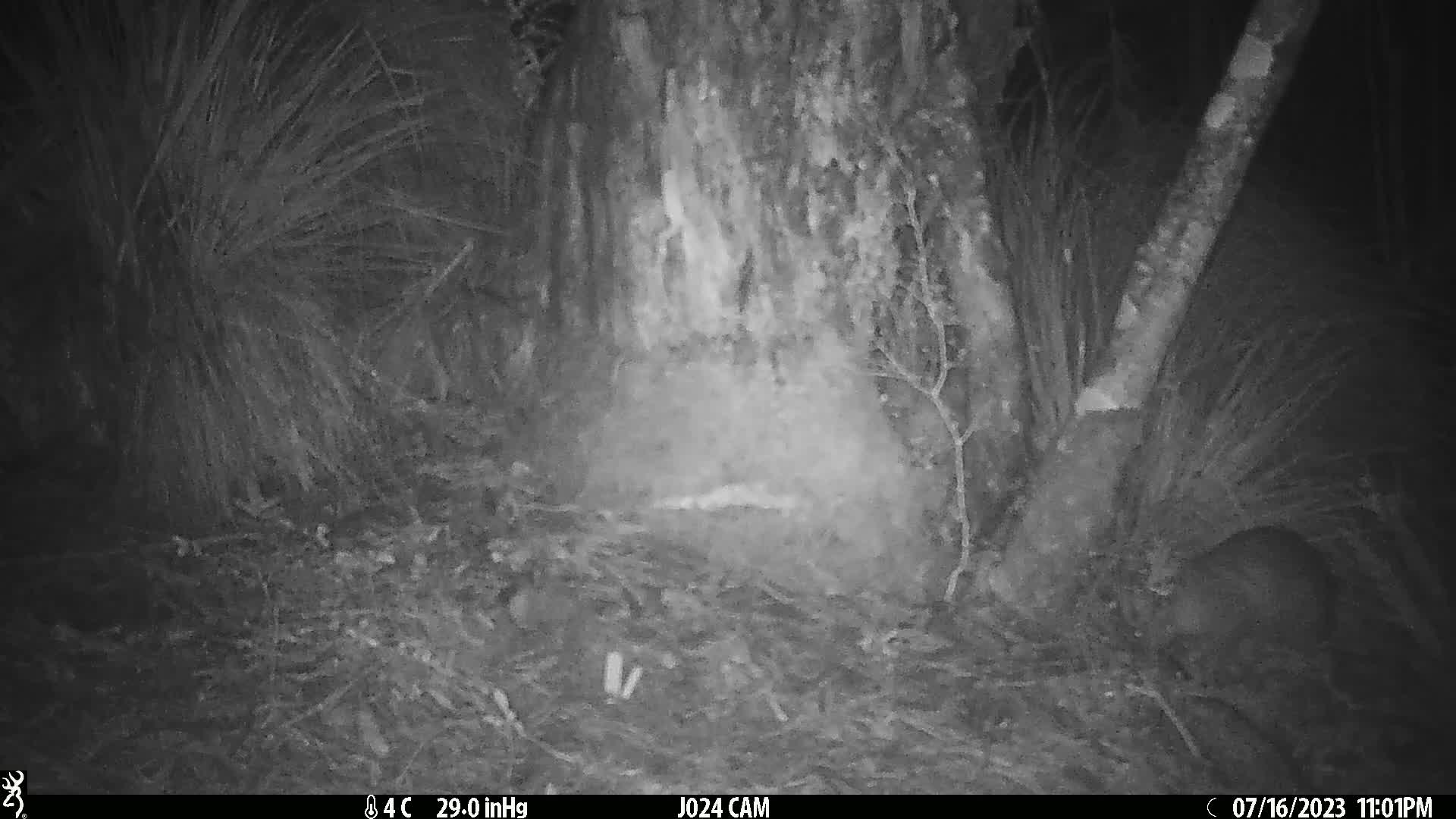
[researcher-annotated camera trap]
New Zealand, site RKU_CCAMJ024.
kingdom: Animalia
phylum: Chordata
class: Mammalia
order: Diprotodontia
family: Phalangeridae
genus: Trichosurus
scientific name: Trichosurus vulpecula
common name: common brushtail possum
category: possum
Possum (common brushtail possum) (Trichosurus vulpecula).